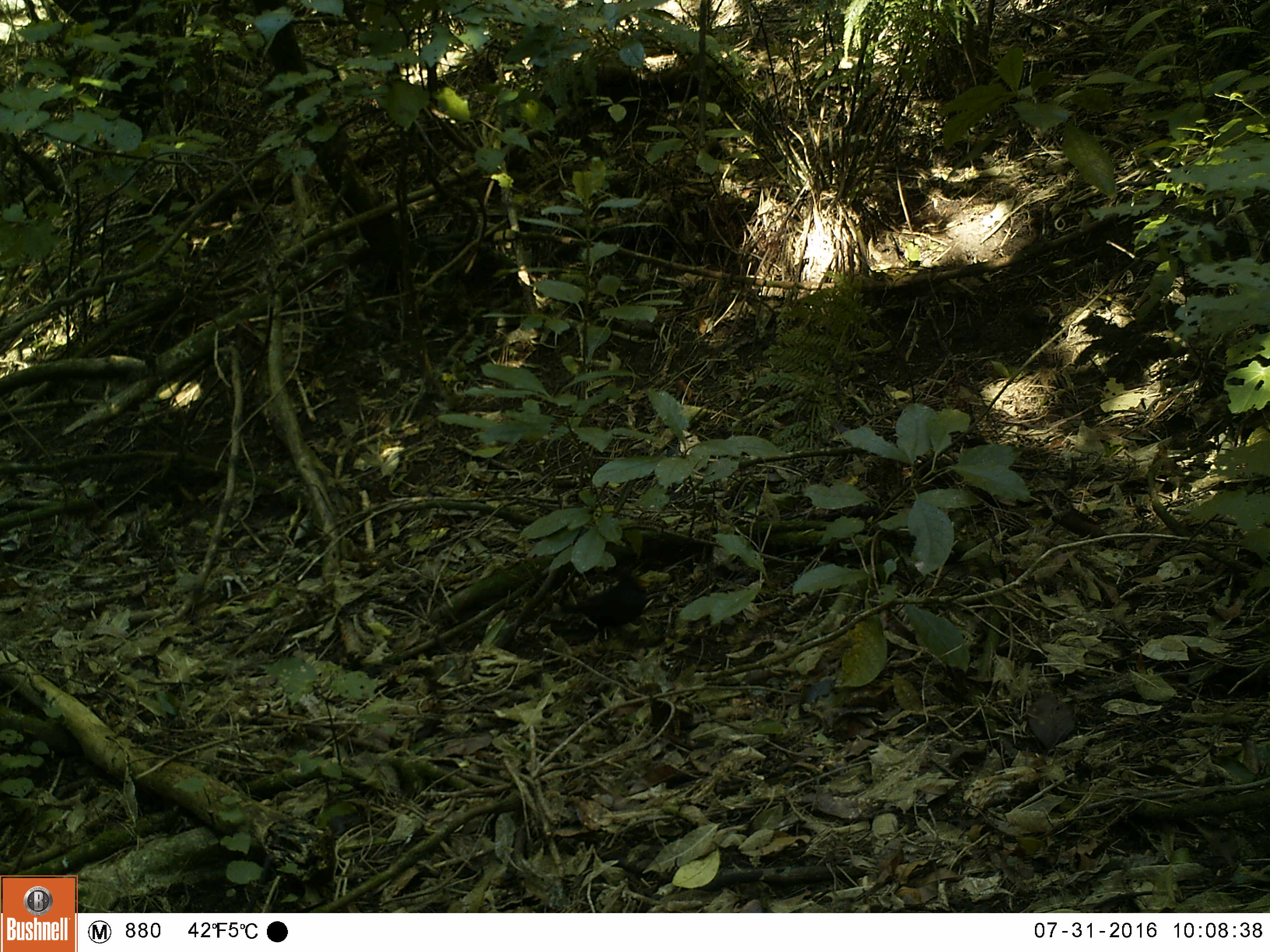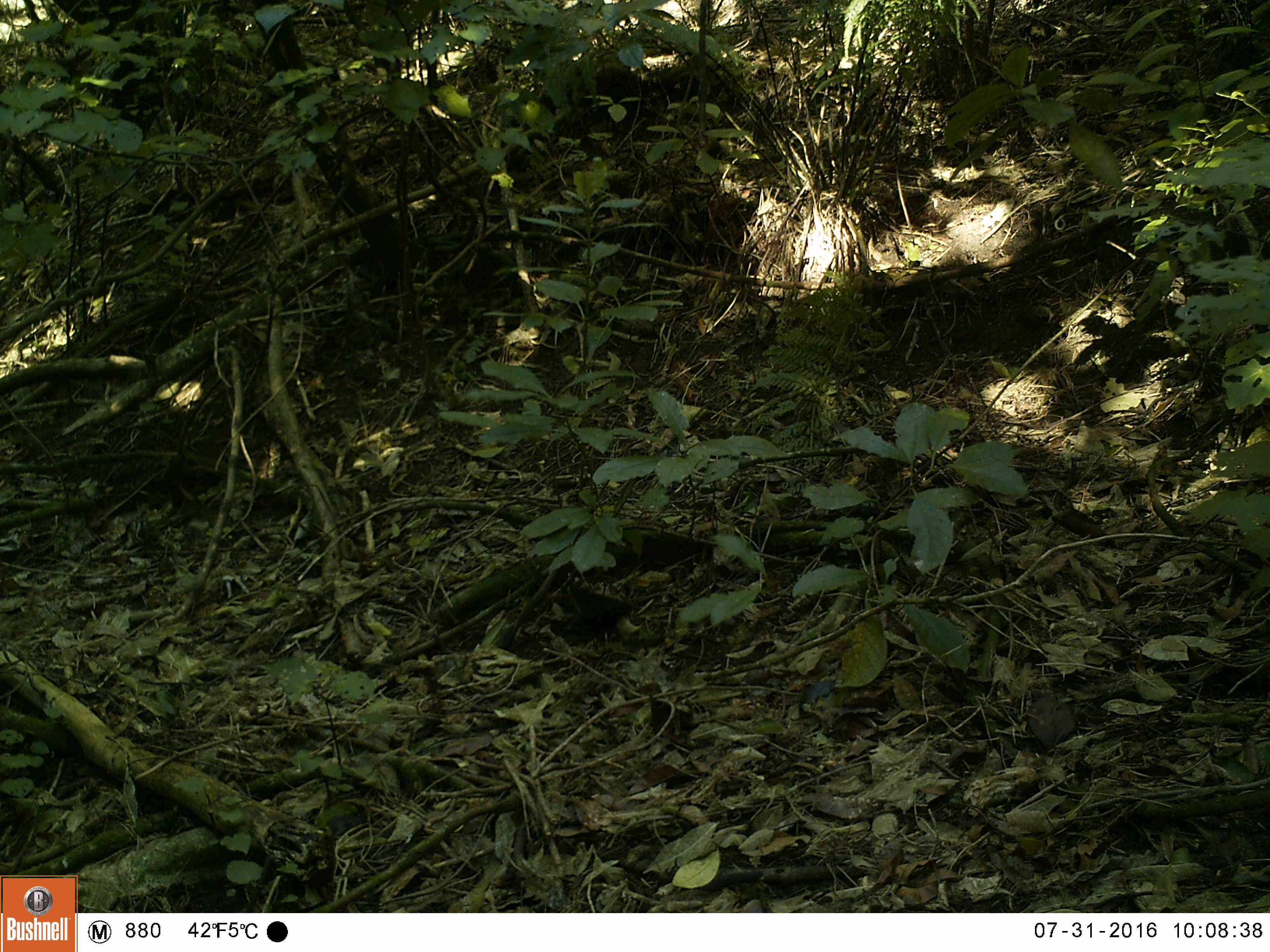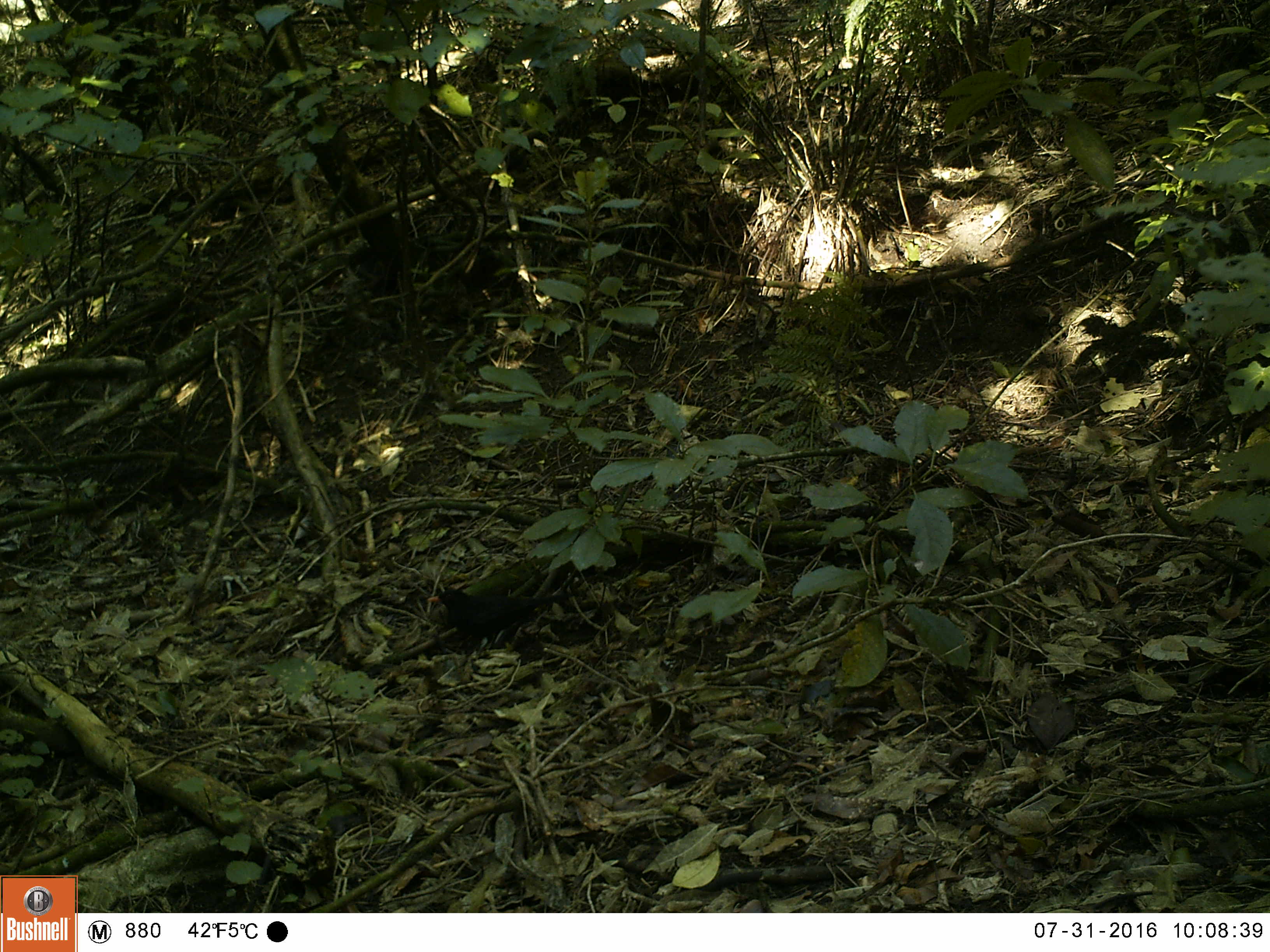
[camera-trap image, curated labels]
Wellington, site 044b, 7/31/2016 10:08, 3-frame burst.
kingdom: Animalia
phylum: Chordata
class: Aves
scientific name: Aves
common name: bird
Bird (Aves).